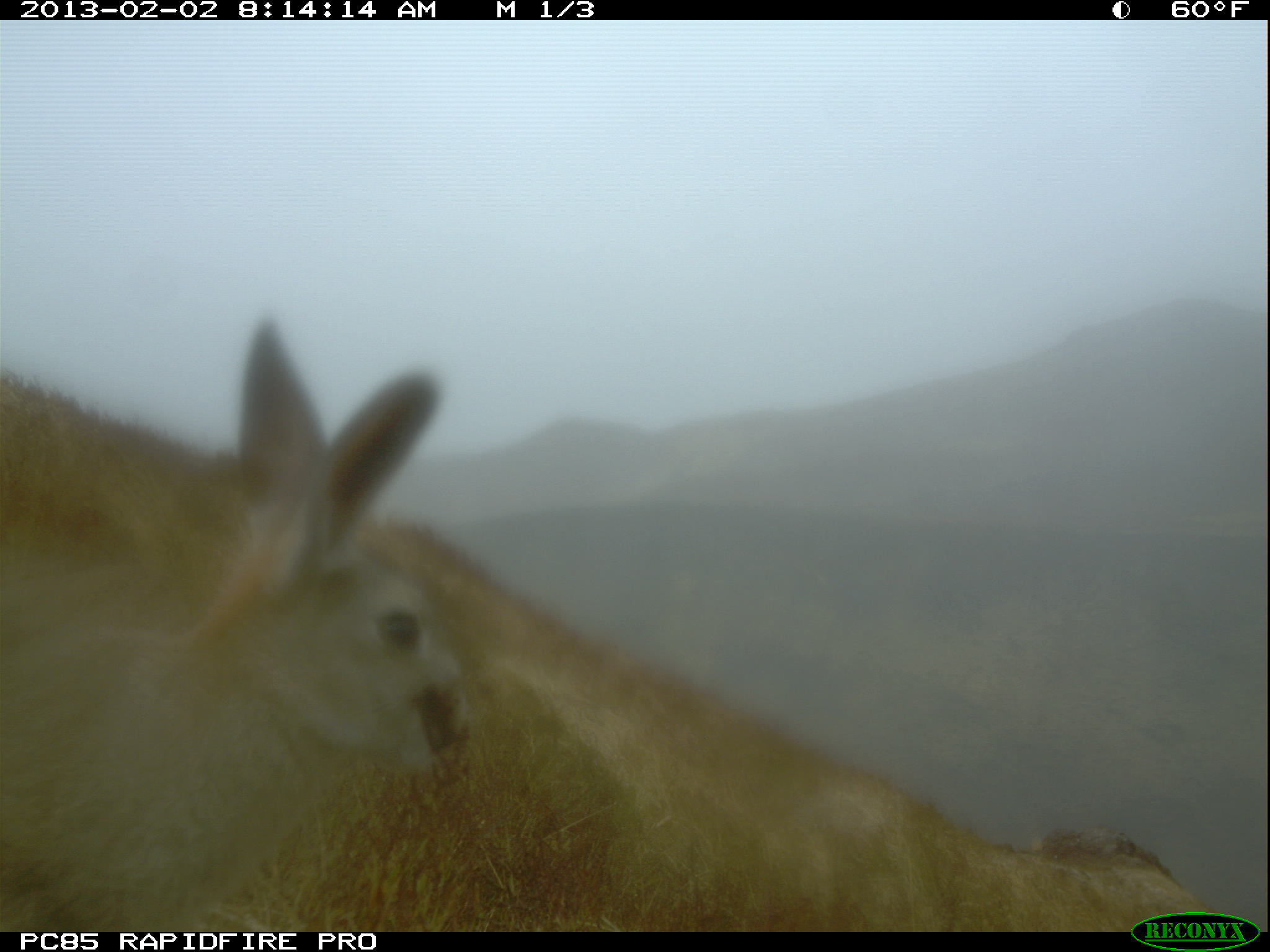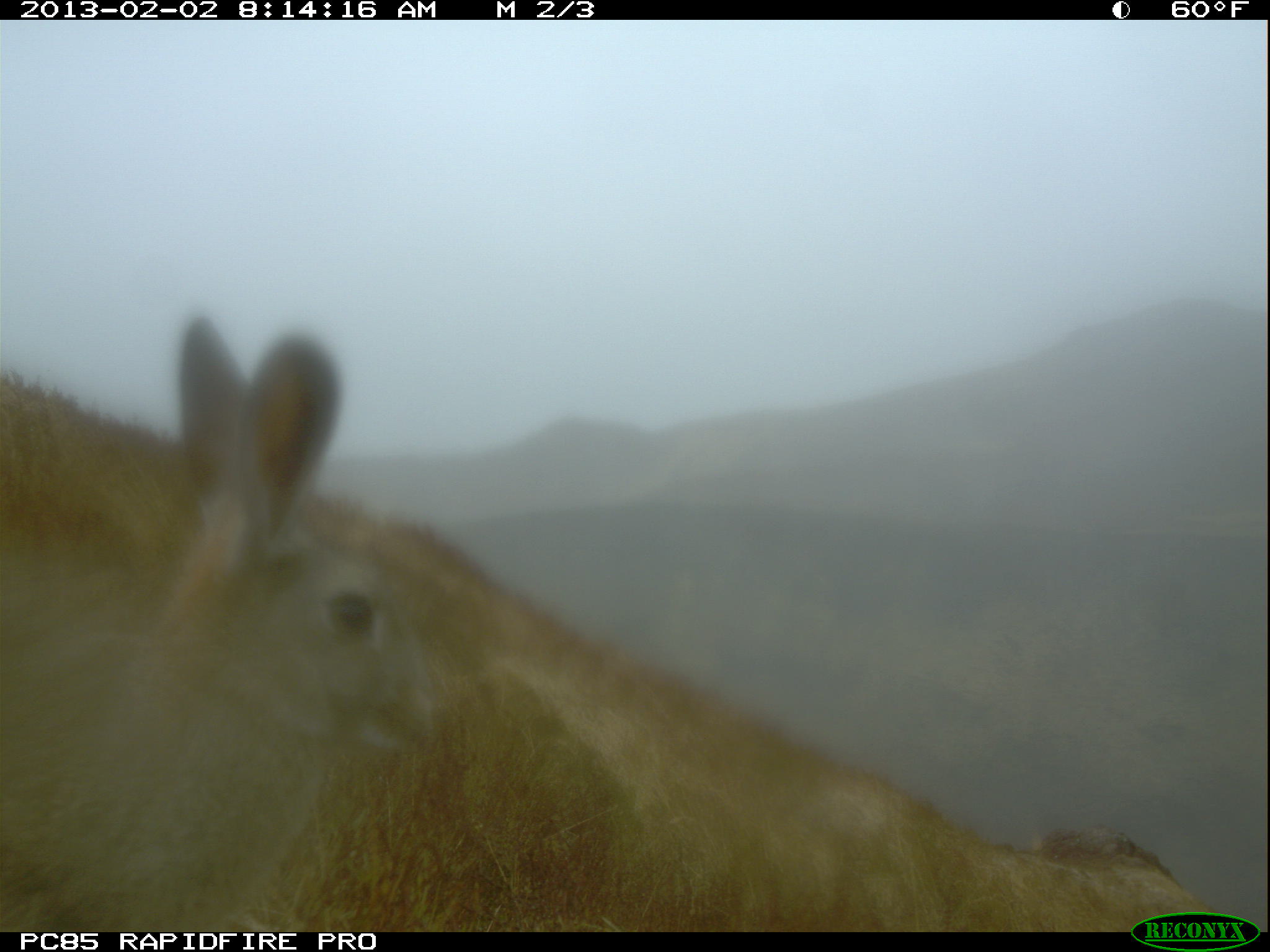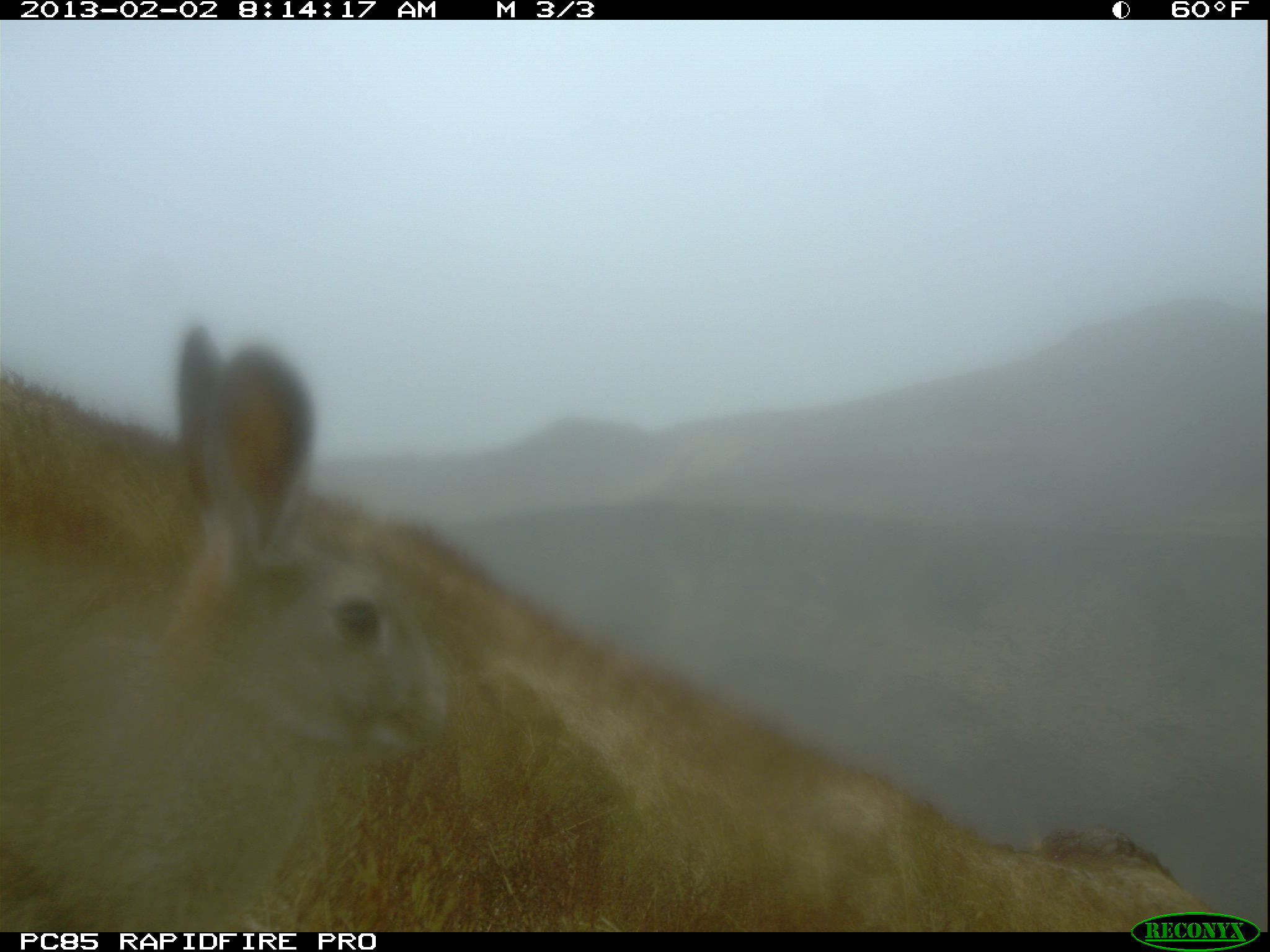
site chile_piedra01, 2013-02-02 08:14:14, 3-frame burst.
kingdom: Animalia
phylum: Chordata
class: Mammalia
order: Lagomorpha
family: Leporidae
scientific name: Leporidae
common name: rabbits and hares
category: rabbit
Rabbit (rabbits and hares) (Leporidae).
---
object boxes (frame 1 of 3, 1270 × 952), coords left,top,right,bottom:
rabbit: 0,296,478,933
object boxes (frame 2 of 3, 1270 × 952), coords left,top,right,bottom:
rabbit: 0,315,442,932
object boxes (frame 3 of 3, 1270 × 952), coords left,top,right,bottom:
rabbit: 0,322,459,931